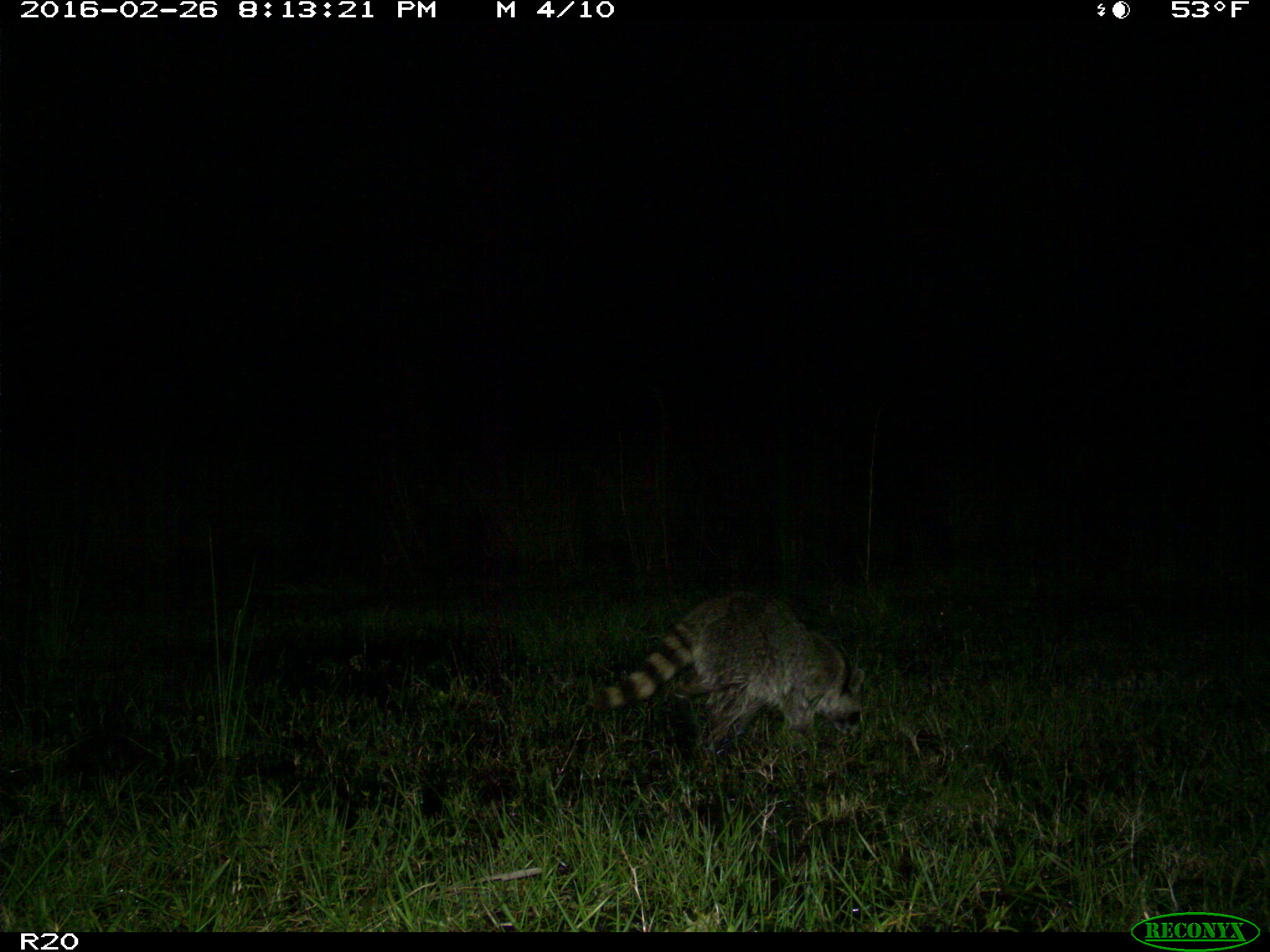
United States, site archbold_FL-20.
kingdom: Animalia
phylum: Chordata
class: Mammalia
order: Carnivora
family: Procyonidae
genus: Procyon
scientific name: Procyon lotor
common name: common raccoon